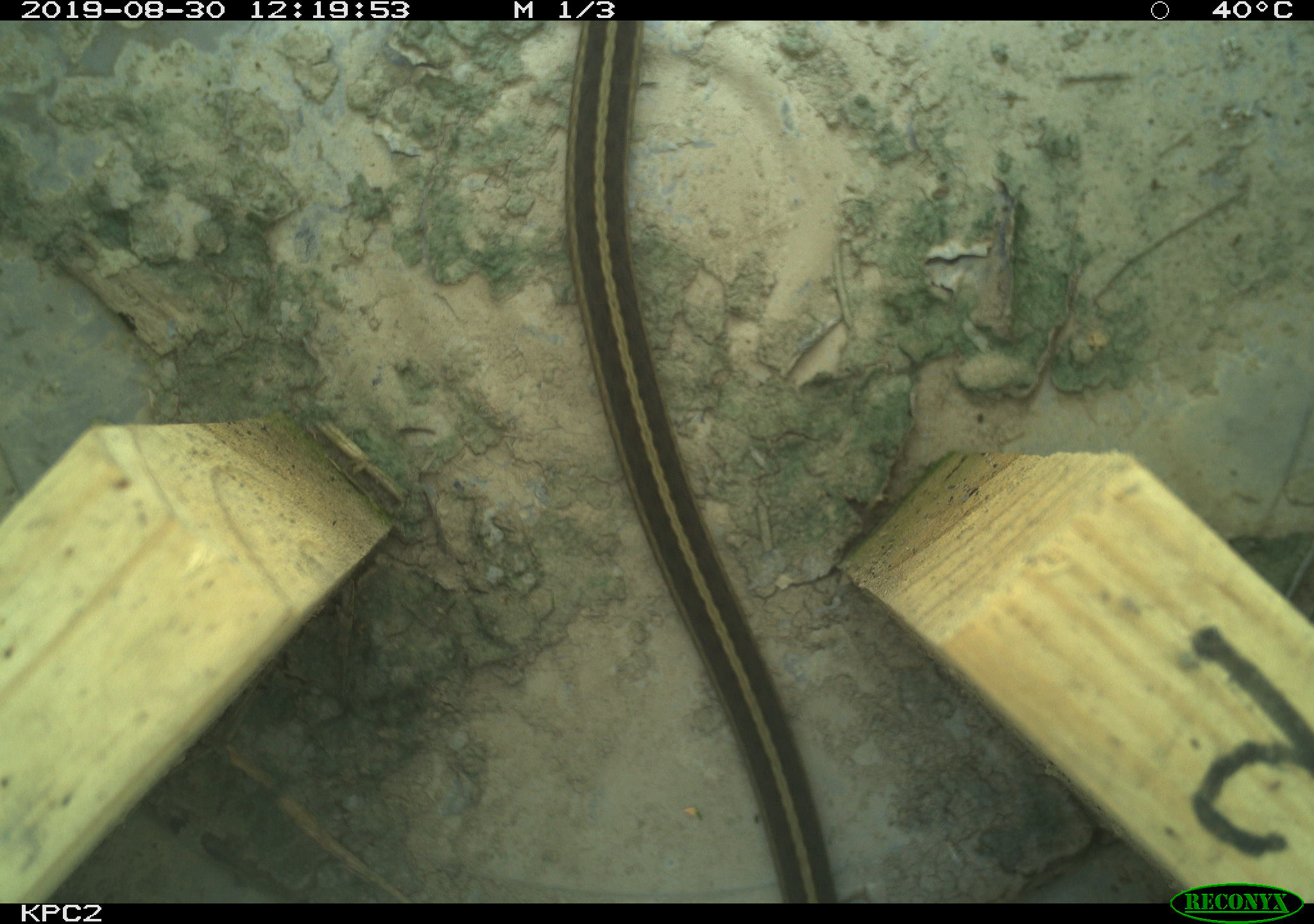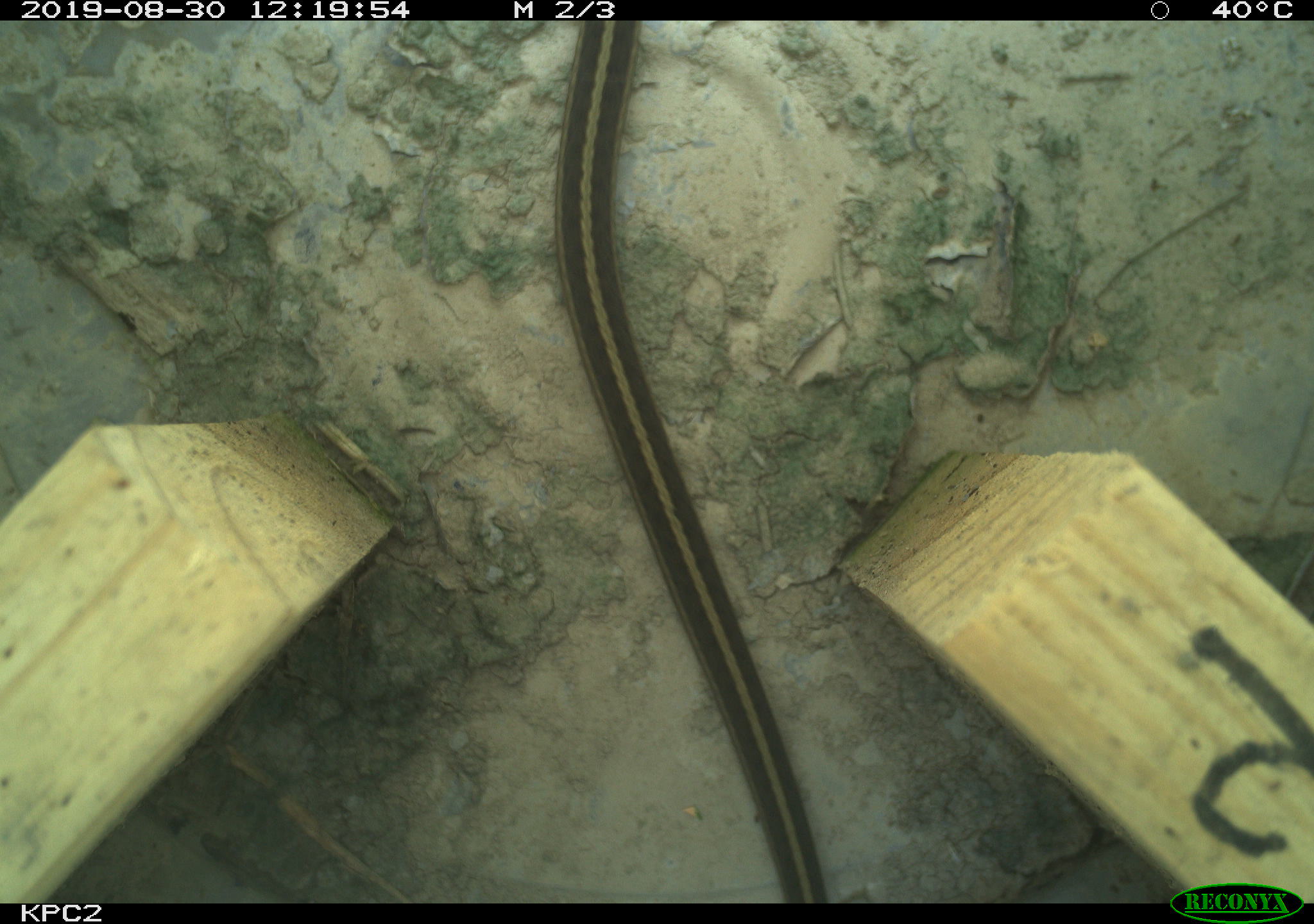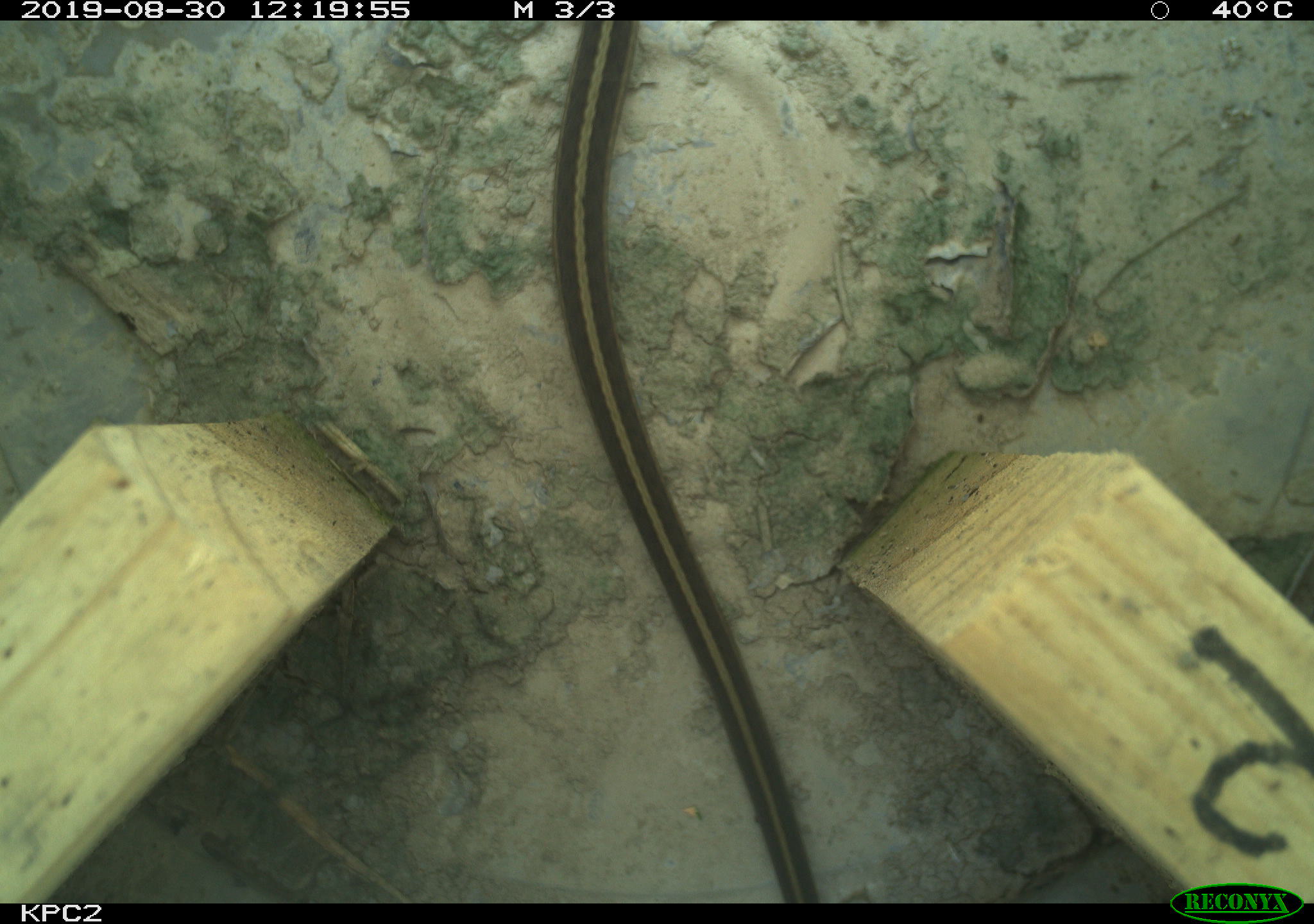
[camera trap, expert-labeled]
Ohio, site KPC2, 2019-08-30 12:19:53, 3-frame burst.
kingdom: Animalia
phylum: Chordata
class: Reptilia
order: Squamata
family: Colubridae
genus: Thamnophis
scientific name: Thamnophis sirtalis sirtalis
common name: eastern gartersnake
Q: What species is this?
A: Eastern gartersnake (Thamnophis sirtalis sirtalis).